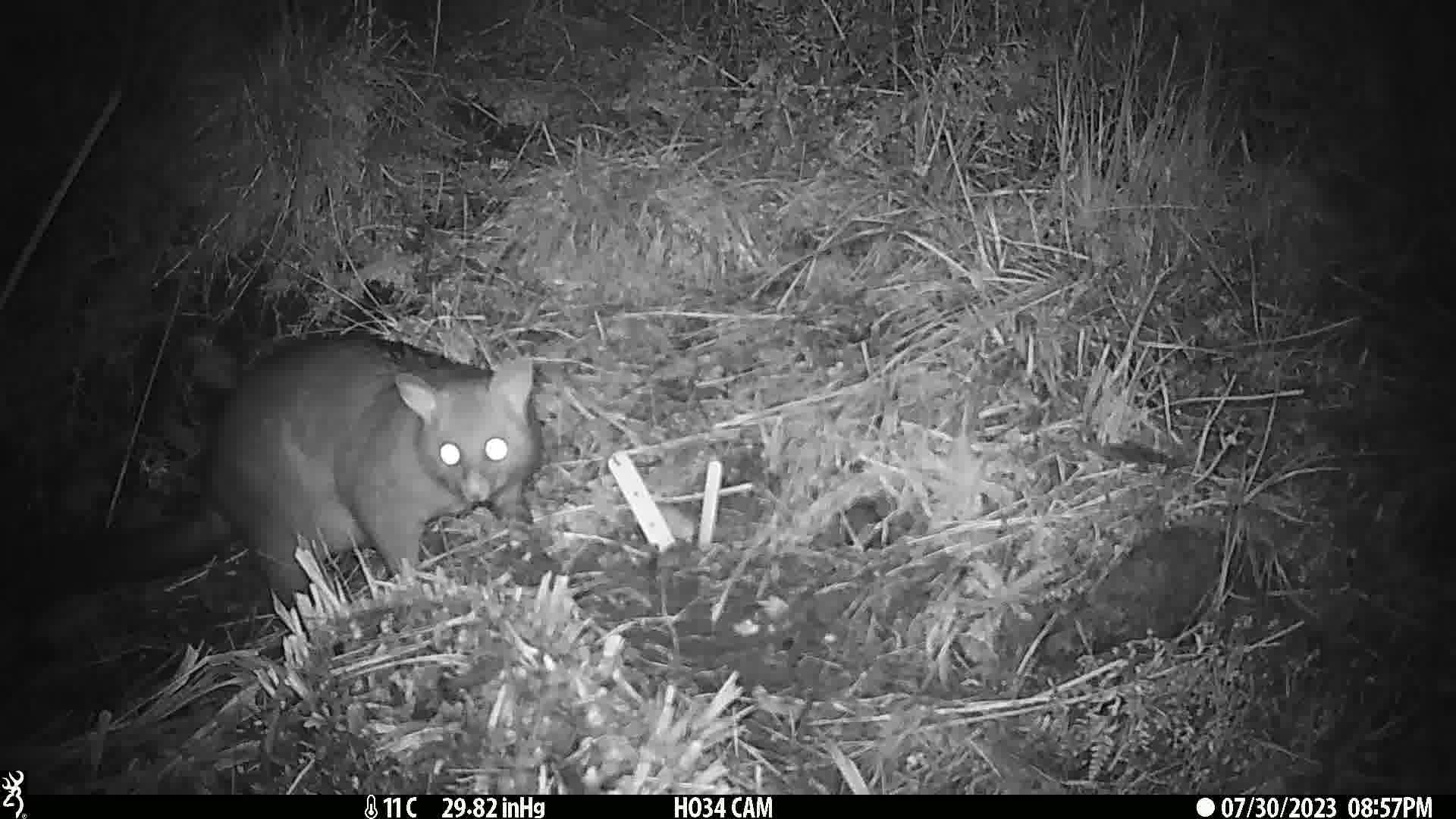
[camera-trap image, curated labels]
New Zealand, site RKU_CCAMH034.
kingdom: Animalia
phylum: Chordata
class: Mammalia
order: Diprotodontia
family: Phalangeridae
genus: Trichosurus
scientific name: Trichosurus vulpecula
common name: common brushtail possum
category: possum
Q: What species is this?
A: Possum (common brushtail possum) (Trichosurus vulpecula).